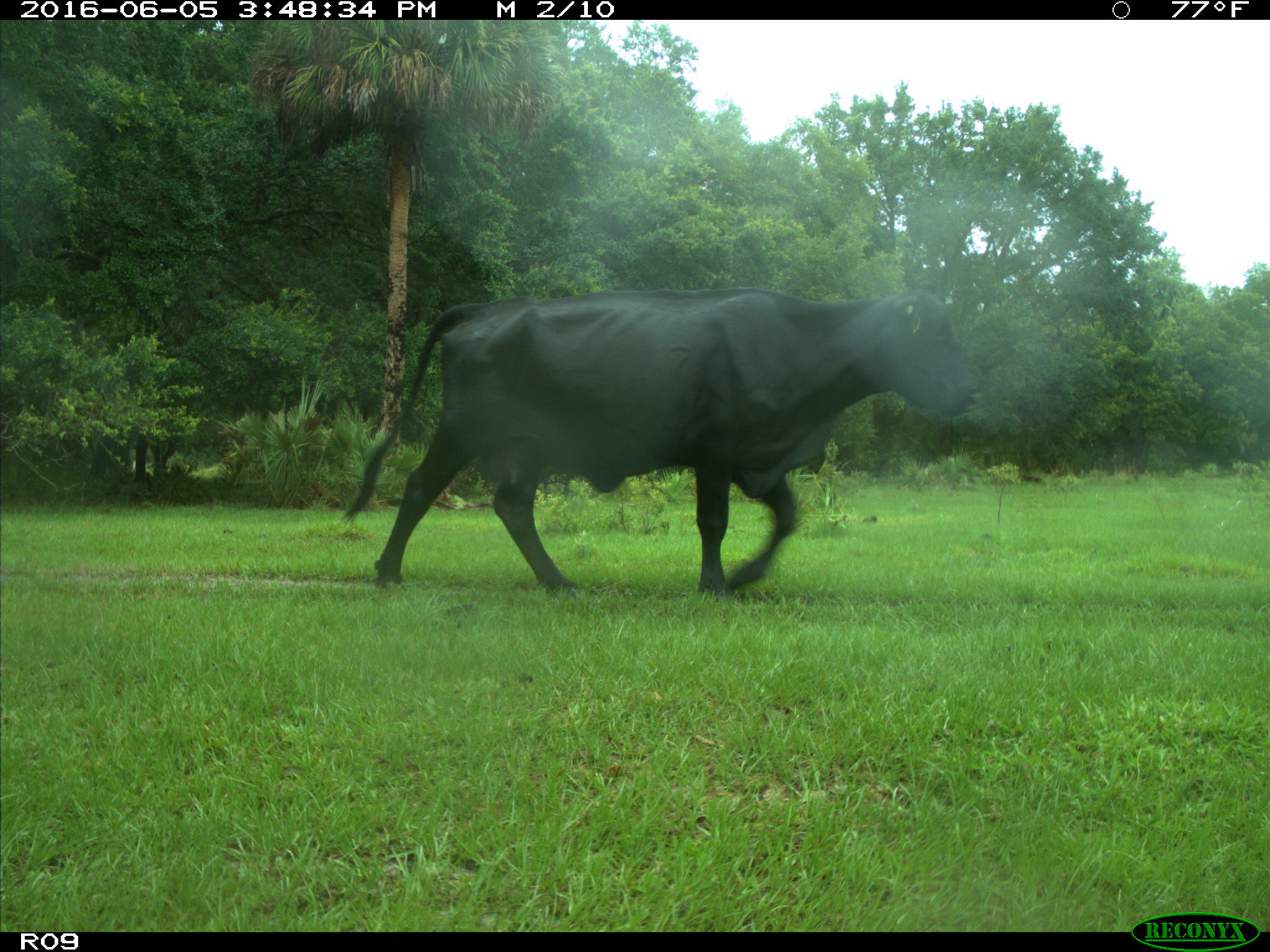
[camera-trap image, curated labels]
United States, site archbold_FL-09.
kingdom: Animalia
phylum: Chordata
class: Mammalia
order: Artiodactyla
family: Bovidae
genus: Bos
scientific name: Bos taurus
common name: domestic cow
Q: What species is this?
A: Bos taurus (domestic cow).